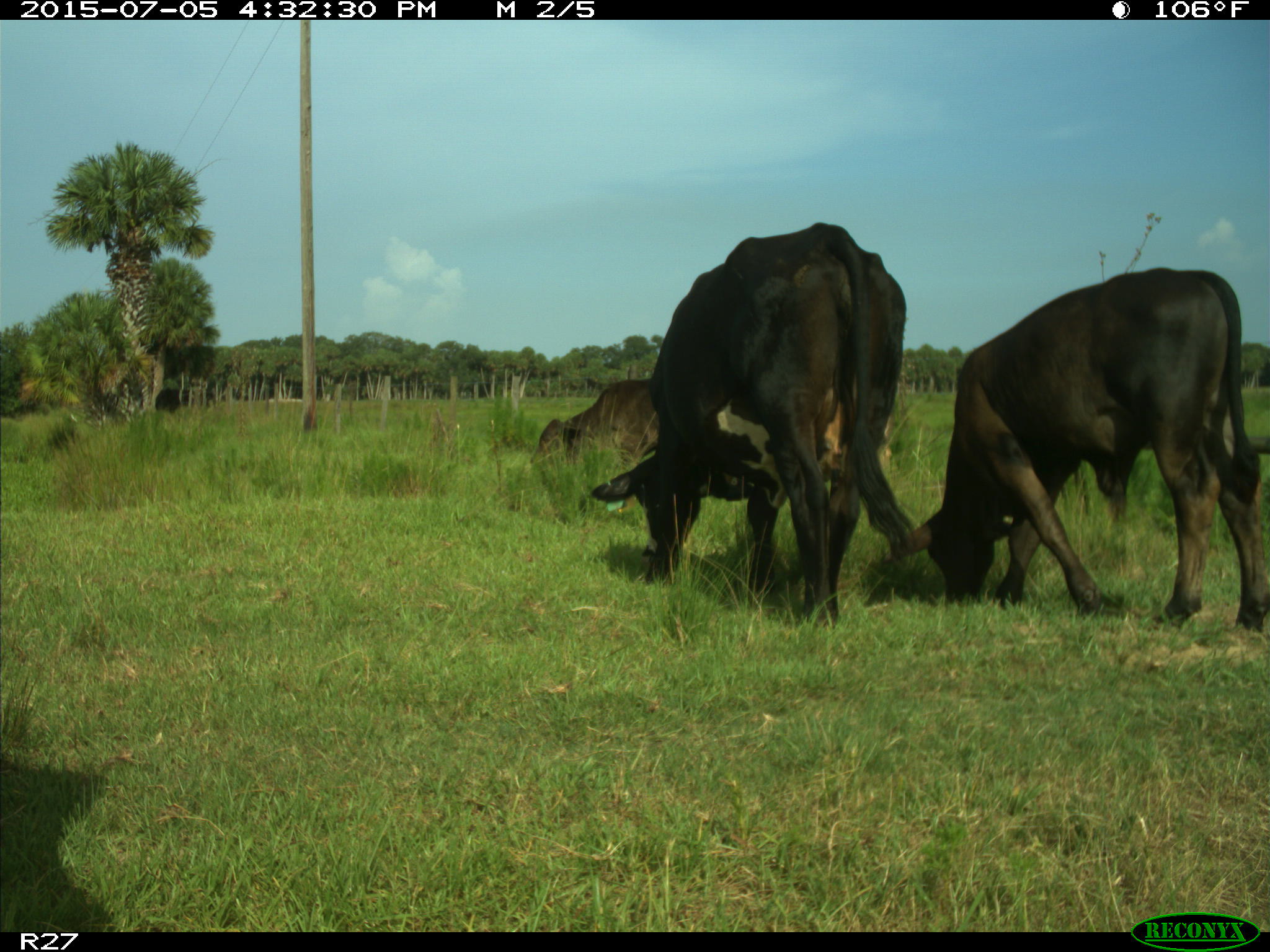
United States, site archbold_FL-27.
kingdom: Animalia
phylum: Chordata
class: Mammalia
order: Artiodactyla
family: Bovidae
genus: Bos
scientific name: Bos taurus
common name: domestic cow